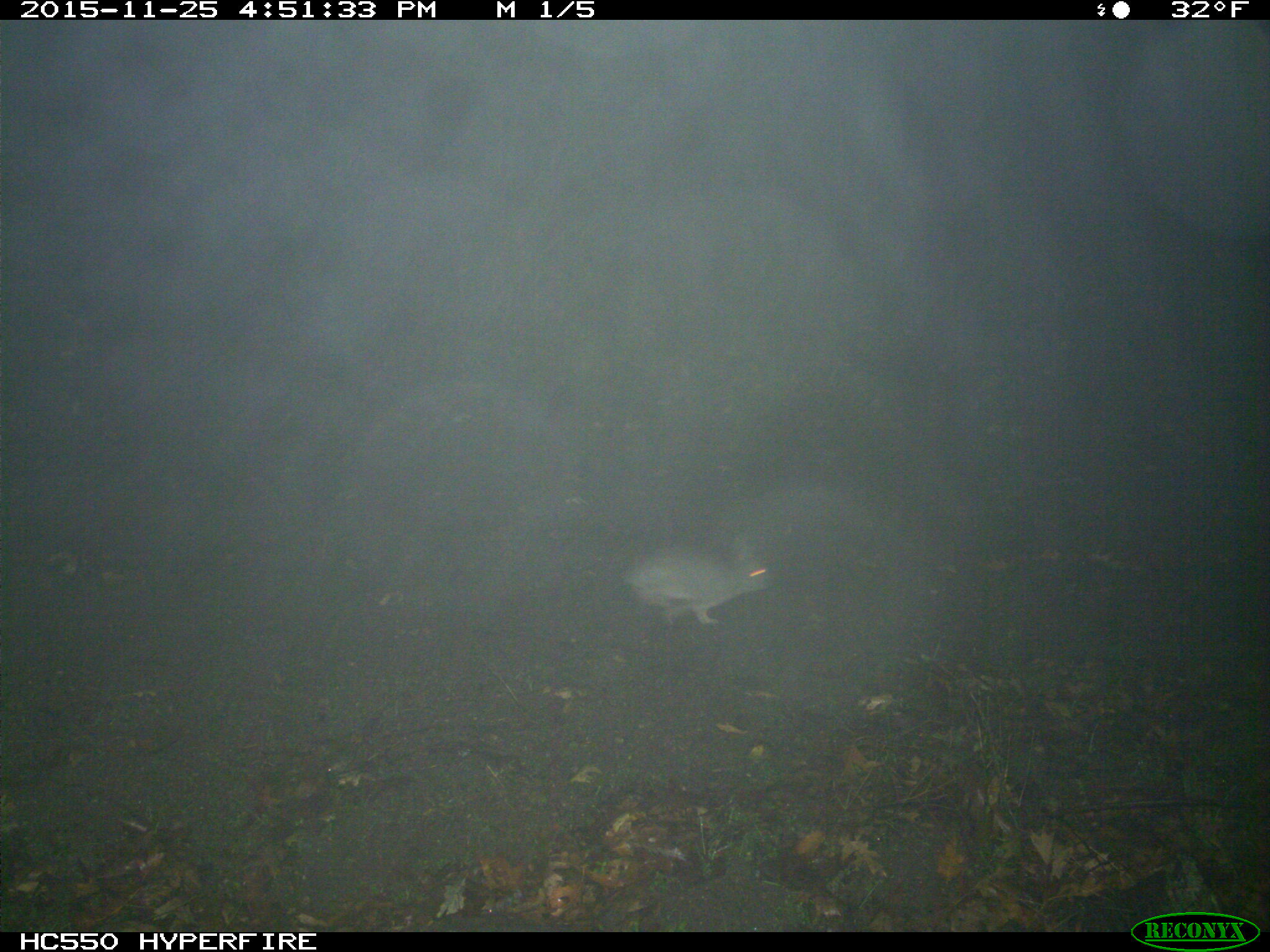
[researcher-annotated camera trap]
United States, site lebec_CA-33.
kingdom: Animalia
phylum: Chordata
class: Mammalia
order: Lagomorpha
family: Leporidae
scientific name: Leporidae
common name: rabbits and hares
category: unidentified rabbit